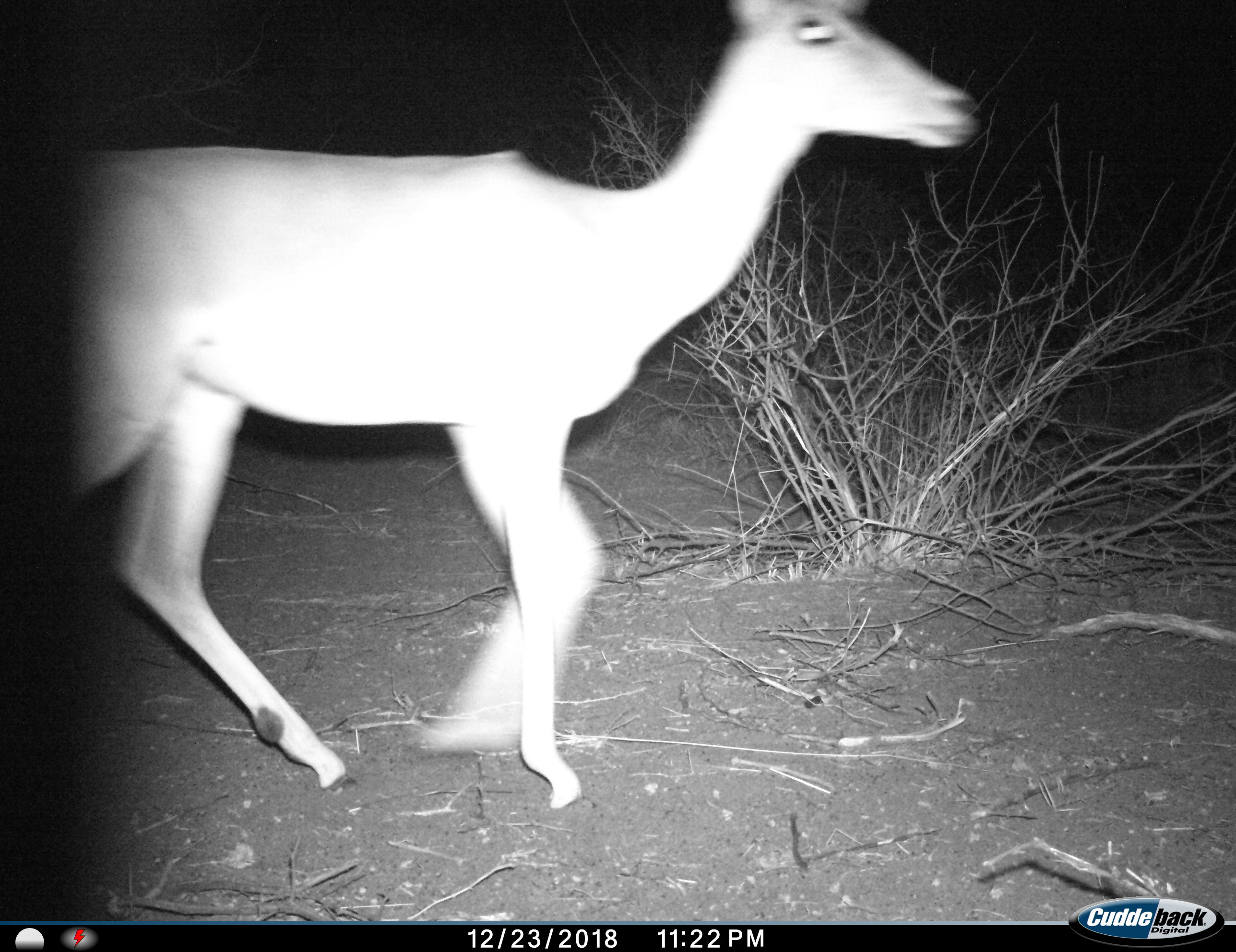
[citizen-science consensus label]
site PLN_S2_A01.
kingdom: Animalia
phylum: Chordata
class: Mammalia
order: Artiodactyla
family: Bovidae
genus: Aepyceros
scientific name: Aepyceros melampus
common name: impala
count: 1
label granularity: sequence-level